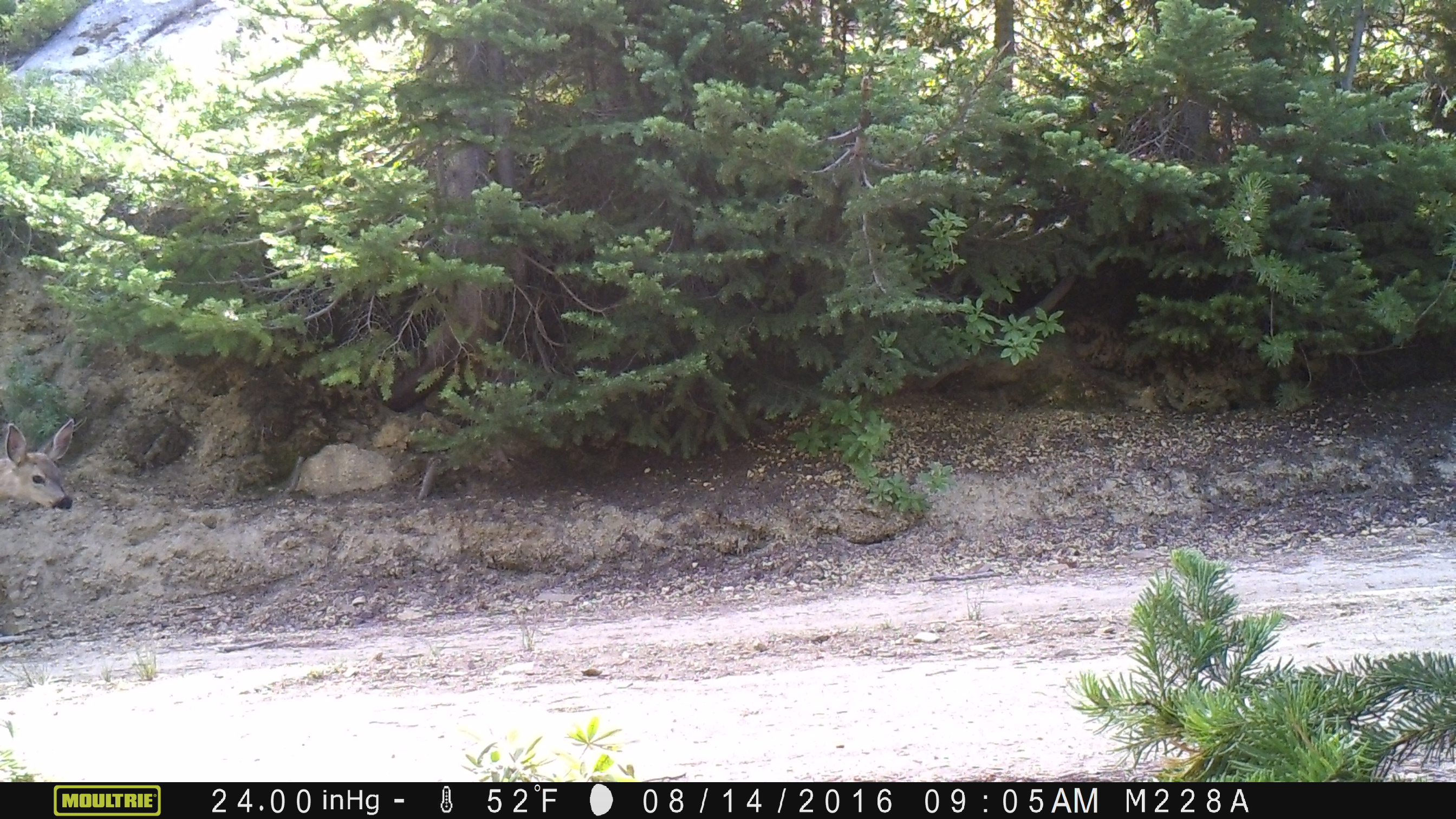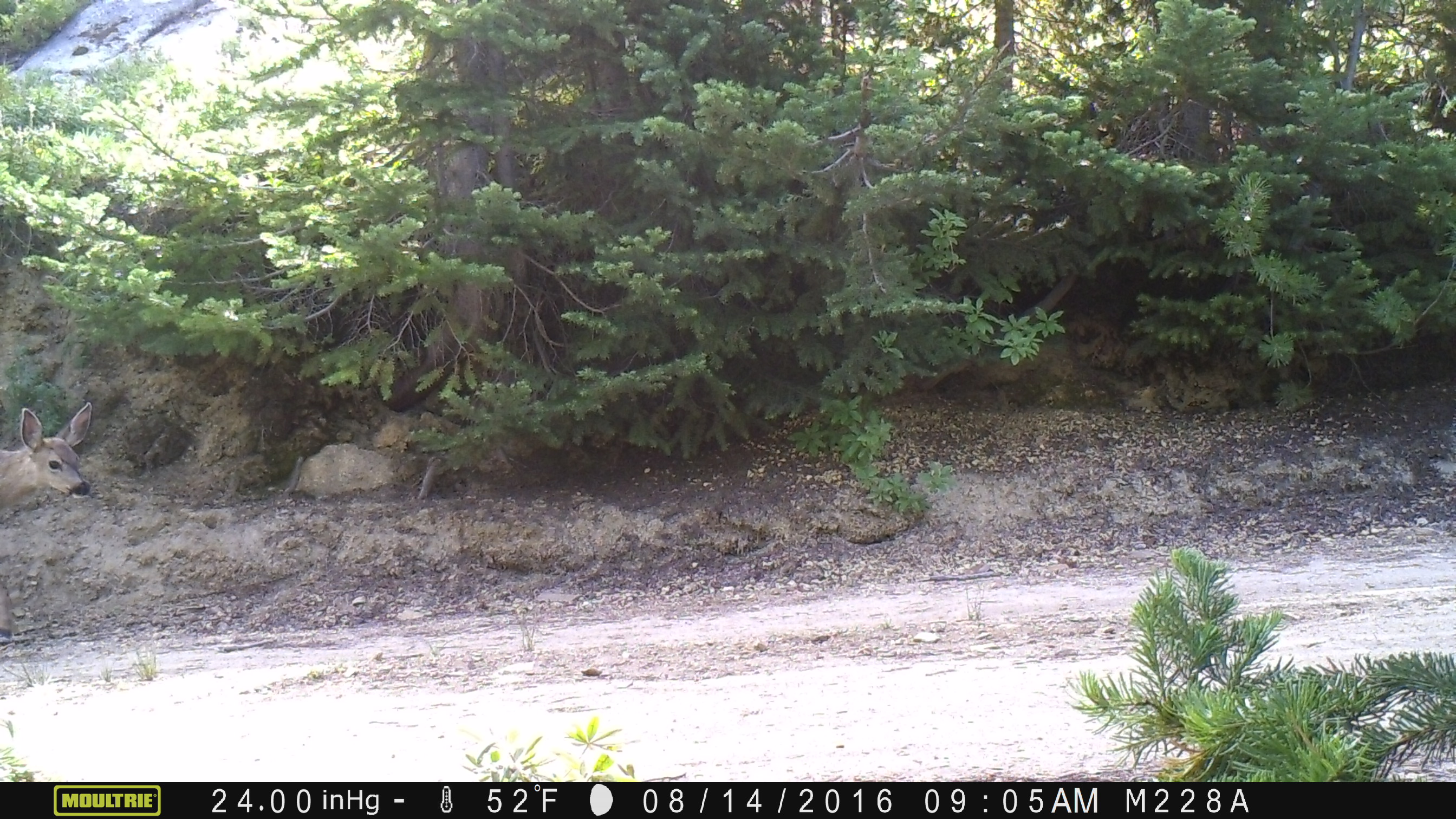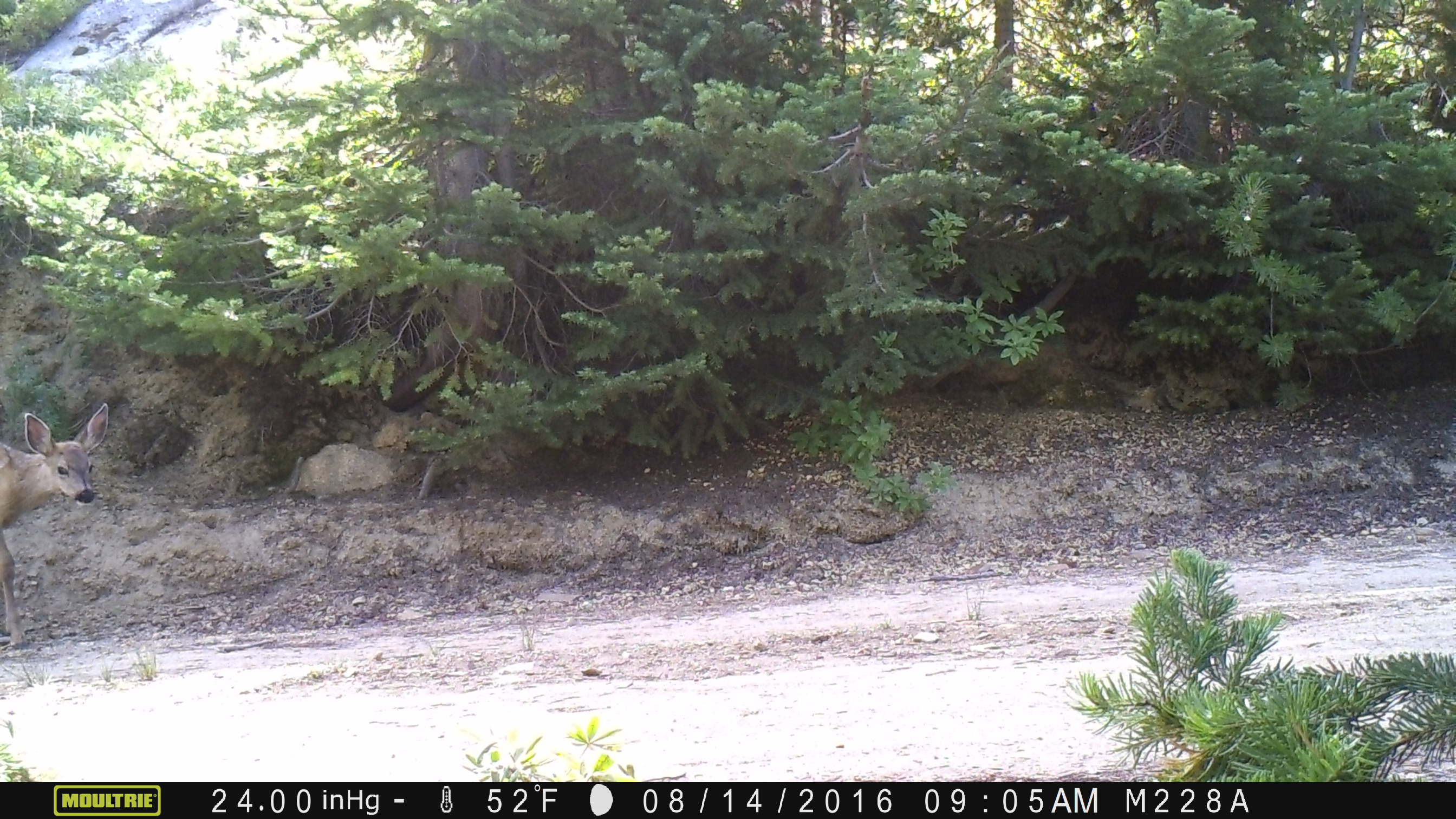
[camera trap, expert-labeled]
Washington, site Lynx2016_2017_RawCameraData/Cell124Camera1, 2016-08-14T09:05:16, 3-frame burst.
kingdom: Animalia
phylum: Chordata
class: Mammalia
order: Artiodactyla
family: Cervidae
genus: Odocoileus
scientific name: Odocoileus hemionus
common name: mule deer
Odocoileus hemionus (mule deer). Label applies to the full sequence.